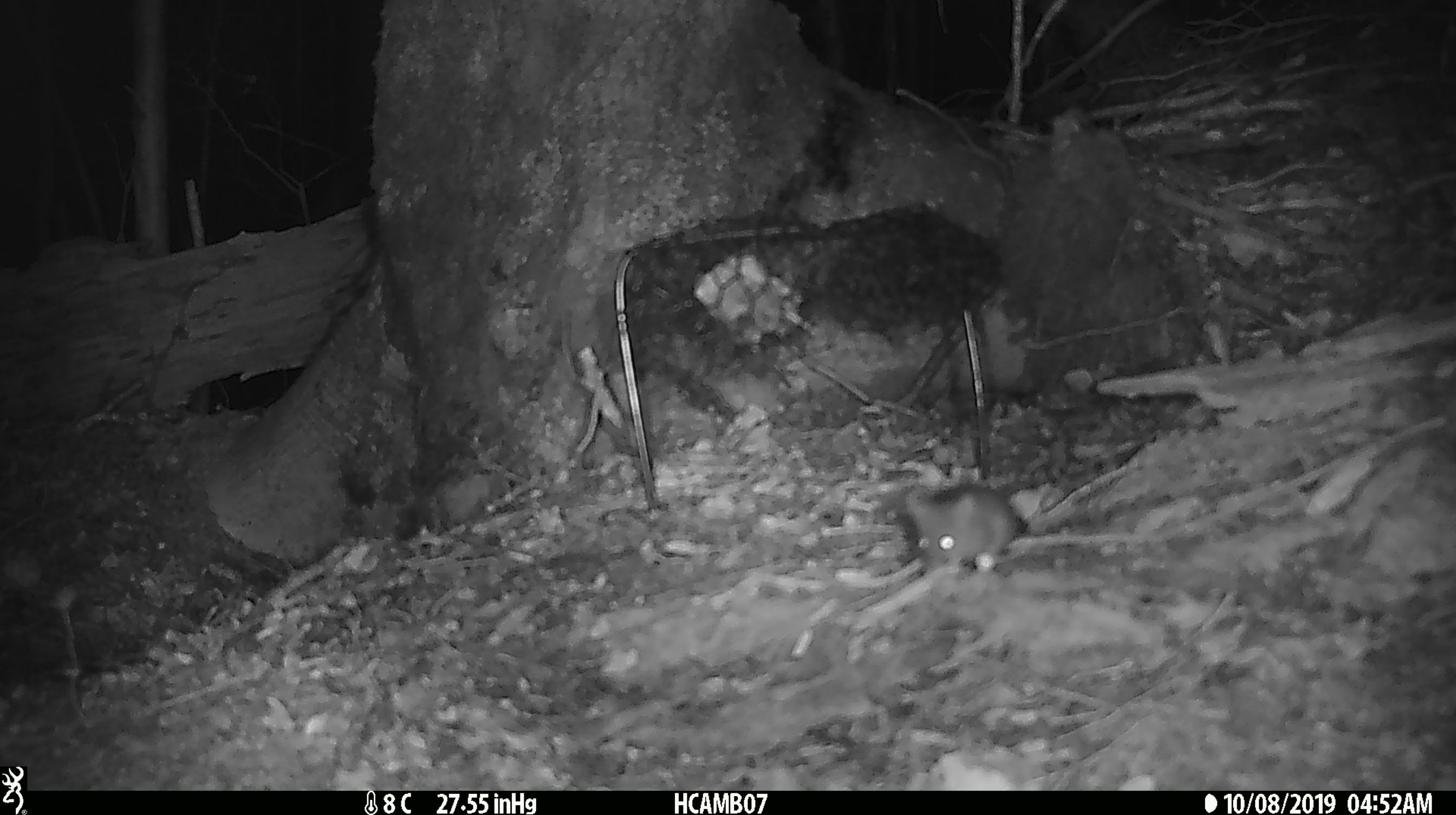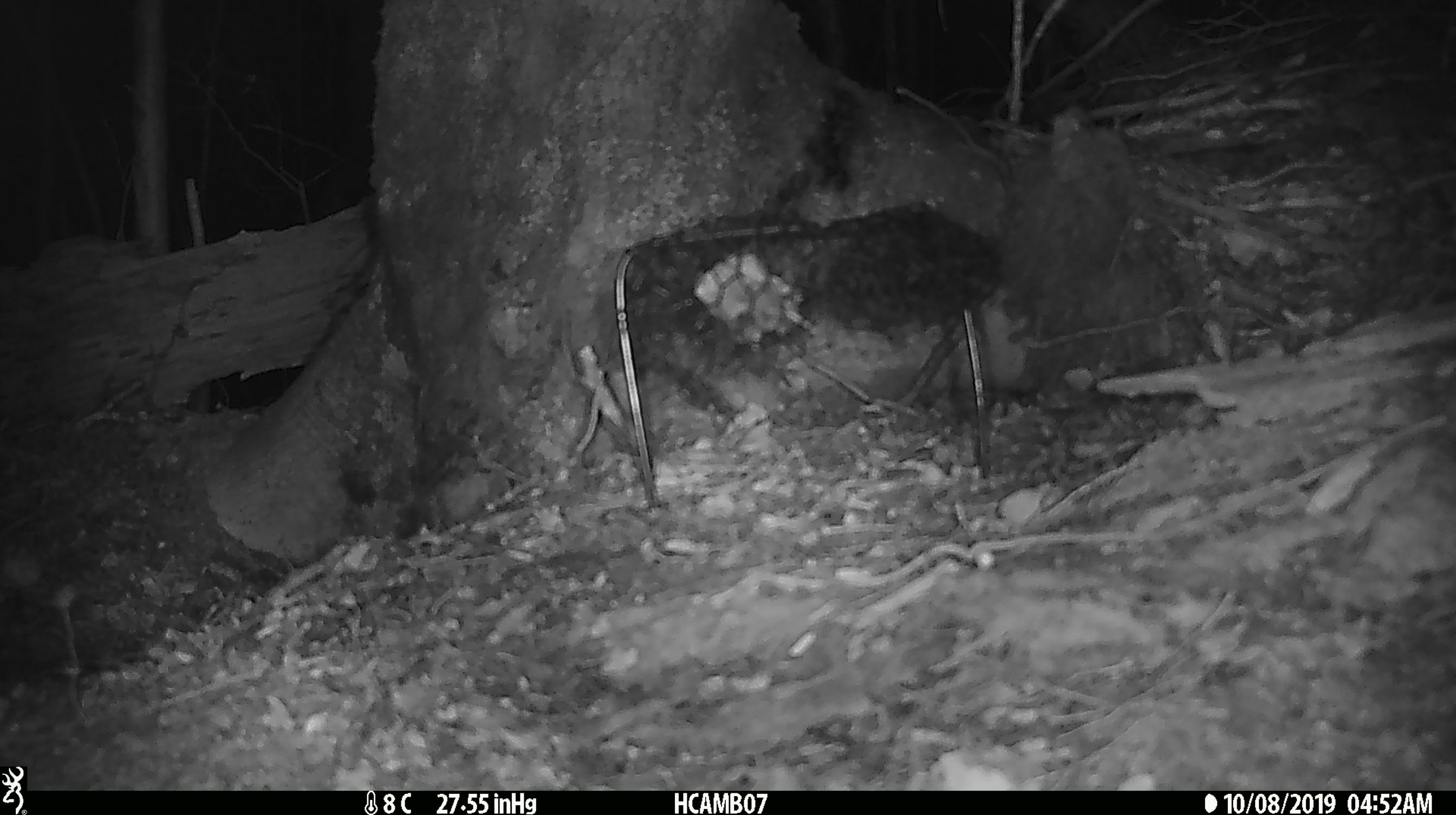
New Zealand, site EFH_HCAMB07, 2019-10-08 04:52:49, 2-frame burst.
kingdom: Animalia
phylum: Chordata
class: Mammalia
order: Rodentia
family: Muridae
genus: Mus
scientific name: Mus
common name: mouse